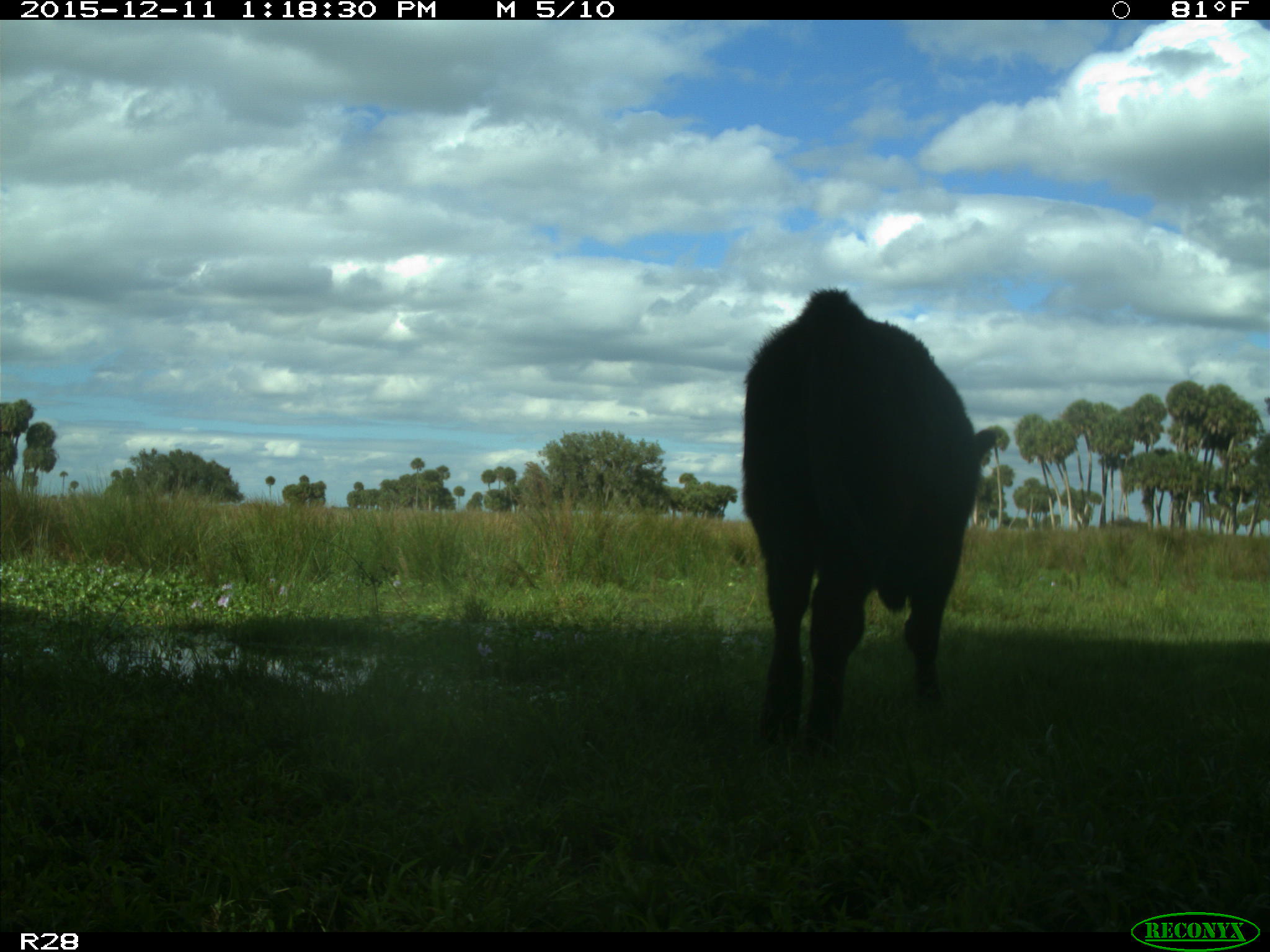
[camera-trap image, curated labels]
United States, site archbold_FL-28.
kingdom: Animalia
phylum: Chordata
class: Mammalia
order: Artiodactyla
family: Bovidae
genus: Bos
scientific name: Bos taurus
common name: domestic cow